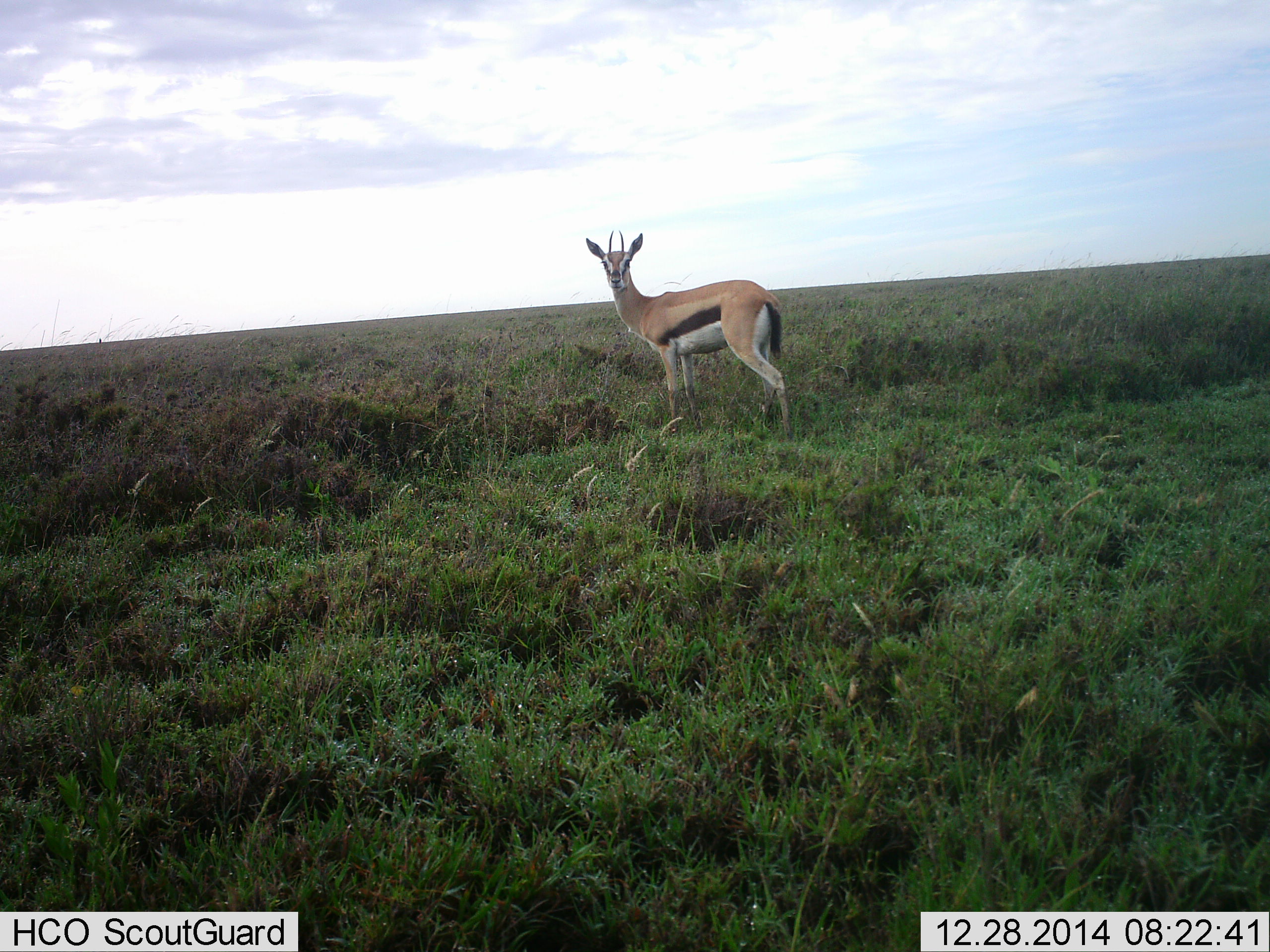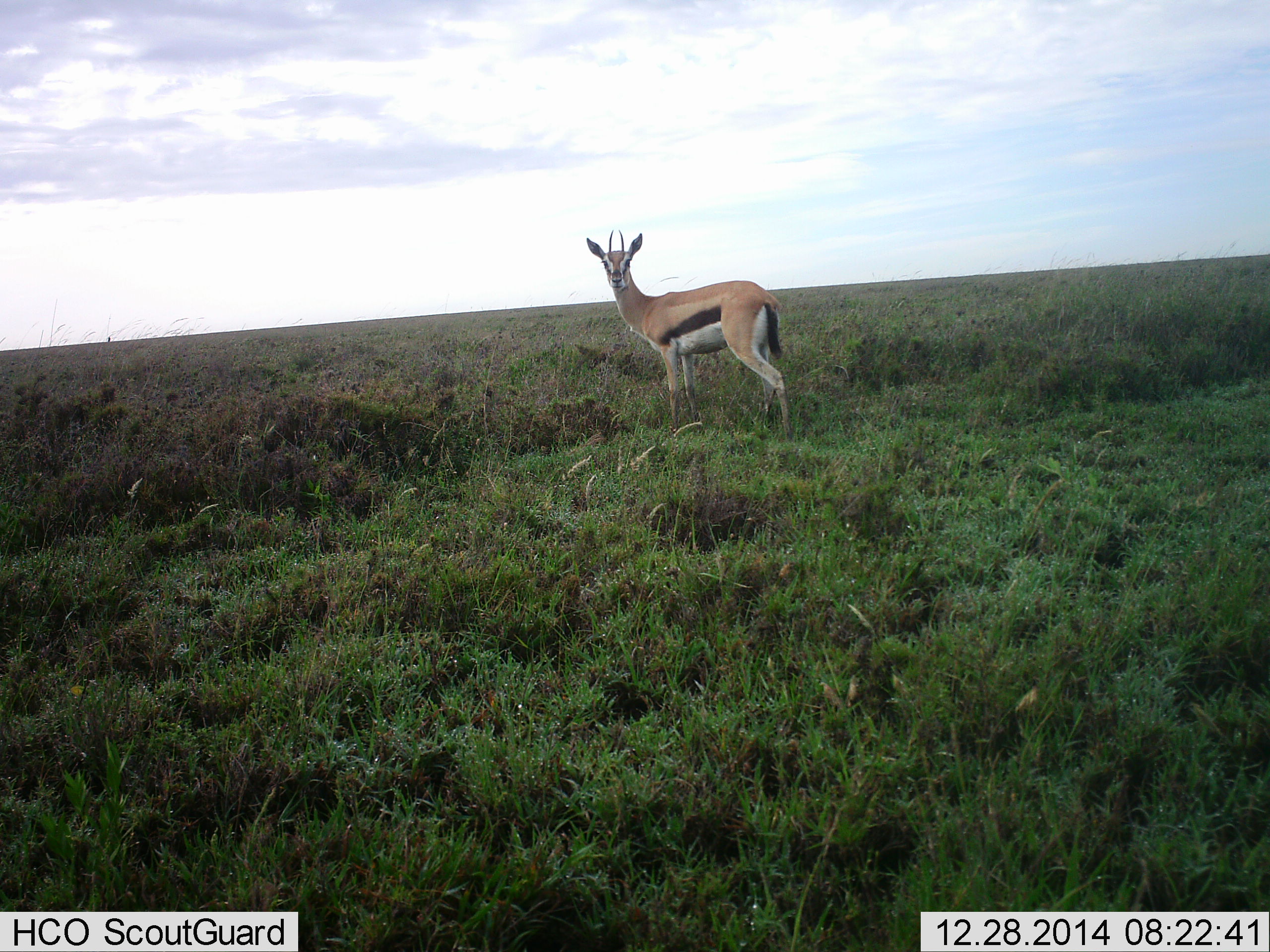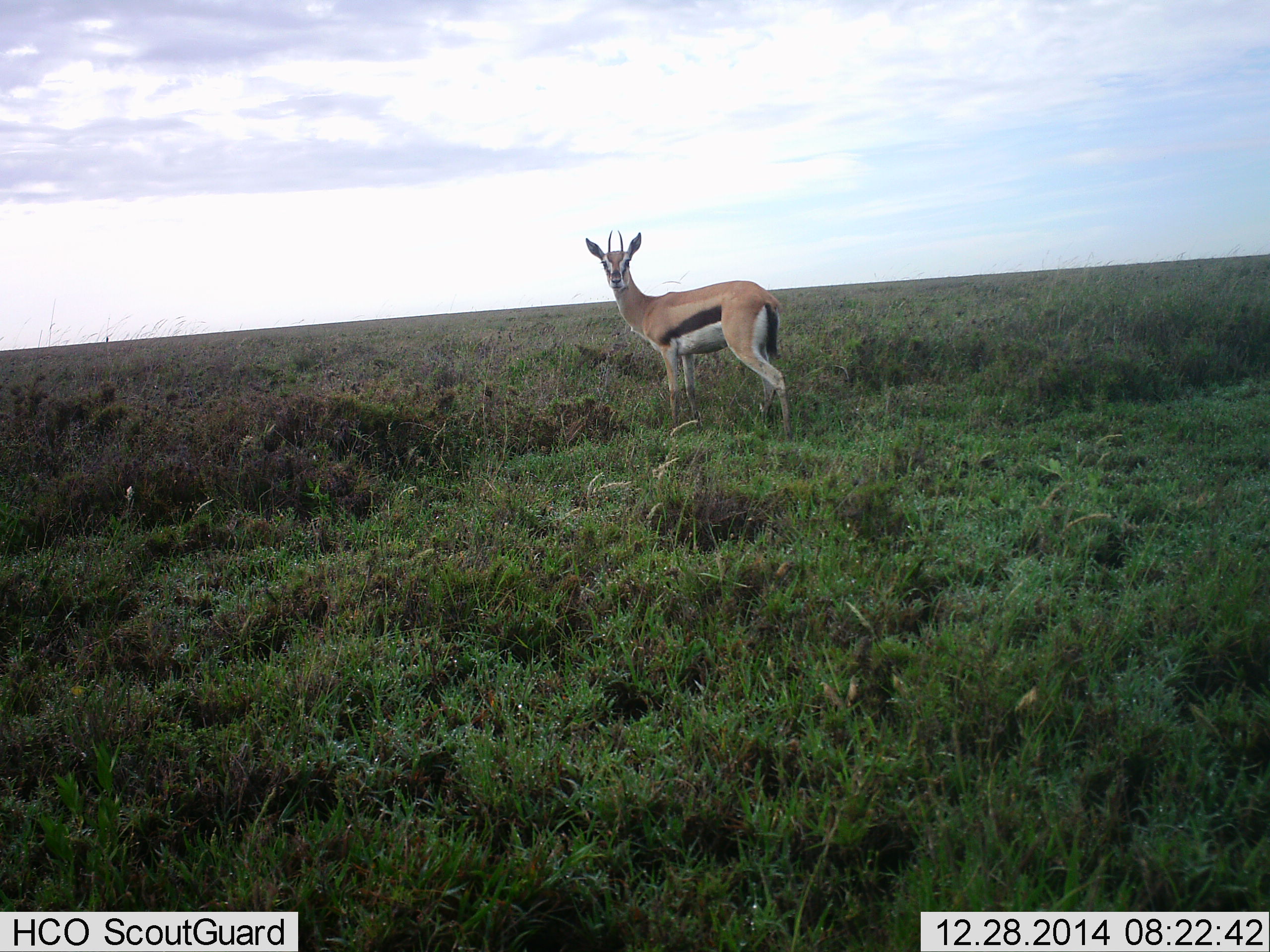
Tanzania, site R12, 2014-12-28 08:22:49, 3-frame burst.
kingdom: Animalia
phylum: Chordata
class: Mammalia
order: Artiodactyla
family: Bovidae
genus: Eudorcas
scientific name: Eudorcas thomsonii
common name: thomson's gazelle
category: gazellethomsons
Gazellethomsons (thomson's gazelle) (Eudorcas thomsonii), count 1. Behavior (volunteer vote fractions): standing 100%, resting 0%, moving 0%, interacting 0%. Young present (vote fraction): 0%. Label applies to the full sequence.